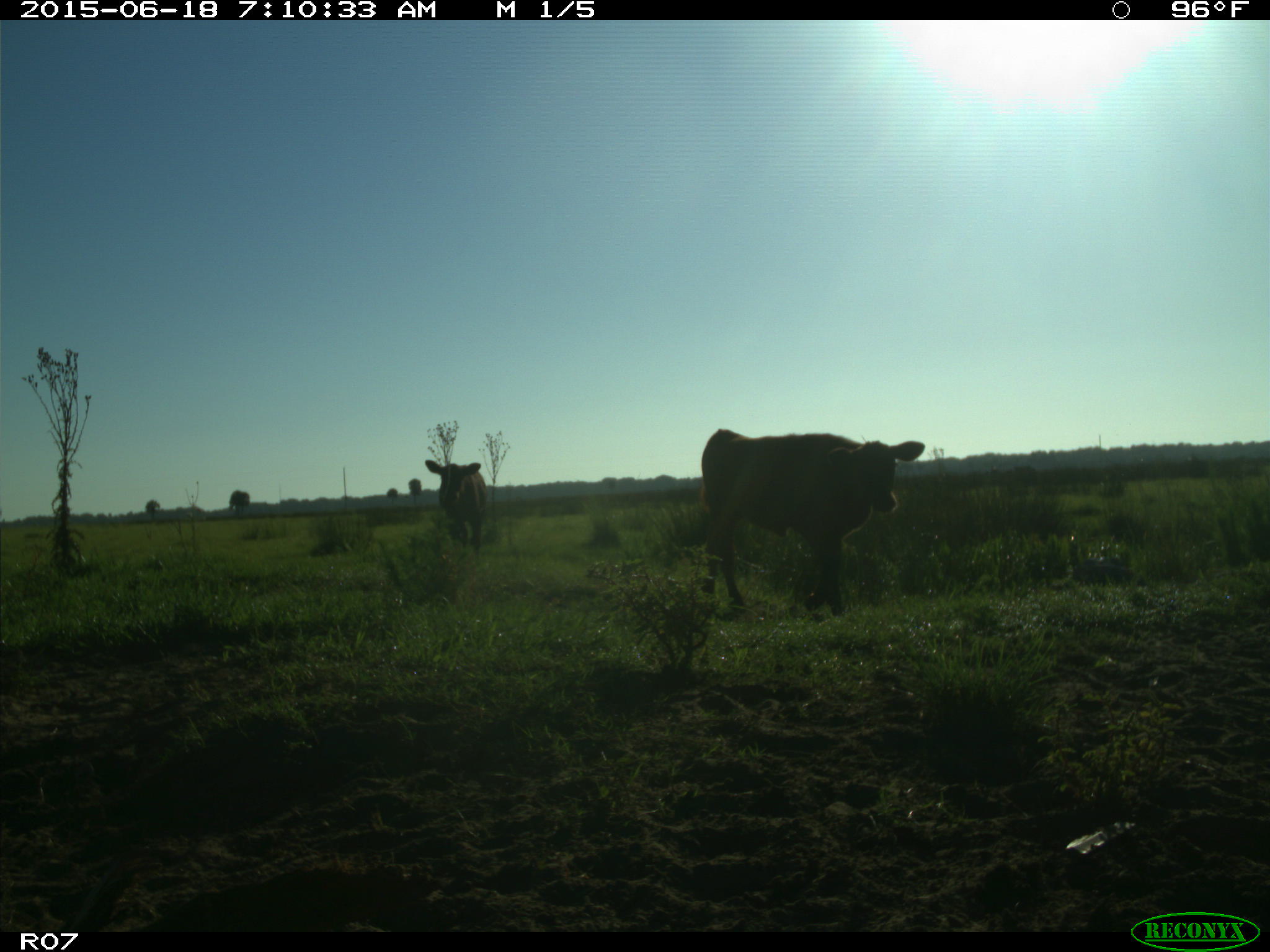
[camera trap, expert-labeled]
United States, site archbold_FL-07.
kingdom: Animalia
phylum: Chordata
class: Mammalia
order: Artiodactyla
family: Bovidae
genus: Bos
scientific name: Bos taurus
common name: domestic cow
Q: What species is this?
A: Bos taurus (domestic cow).